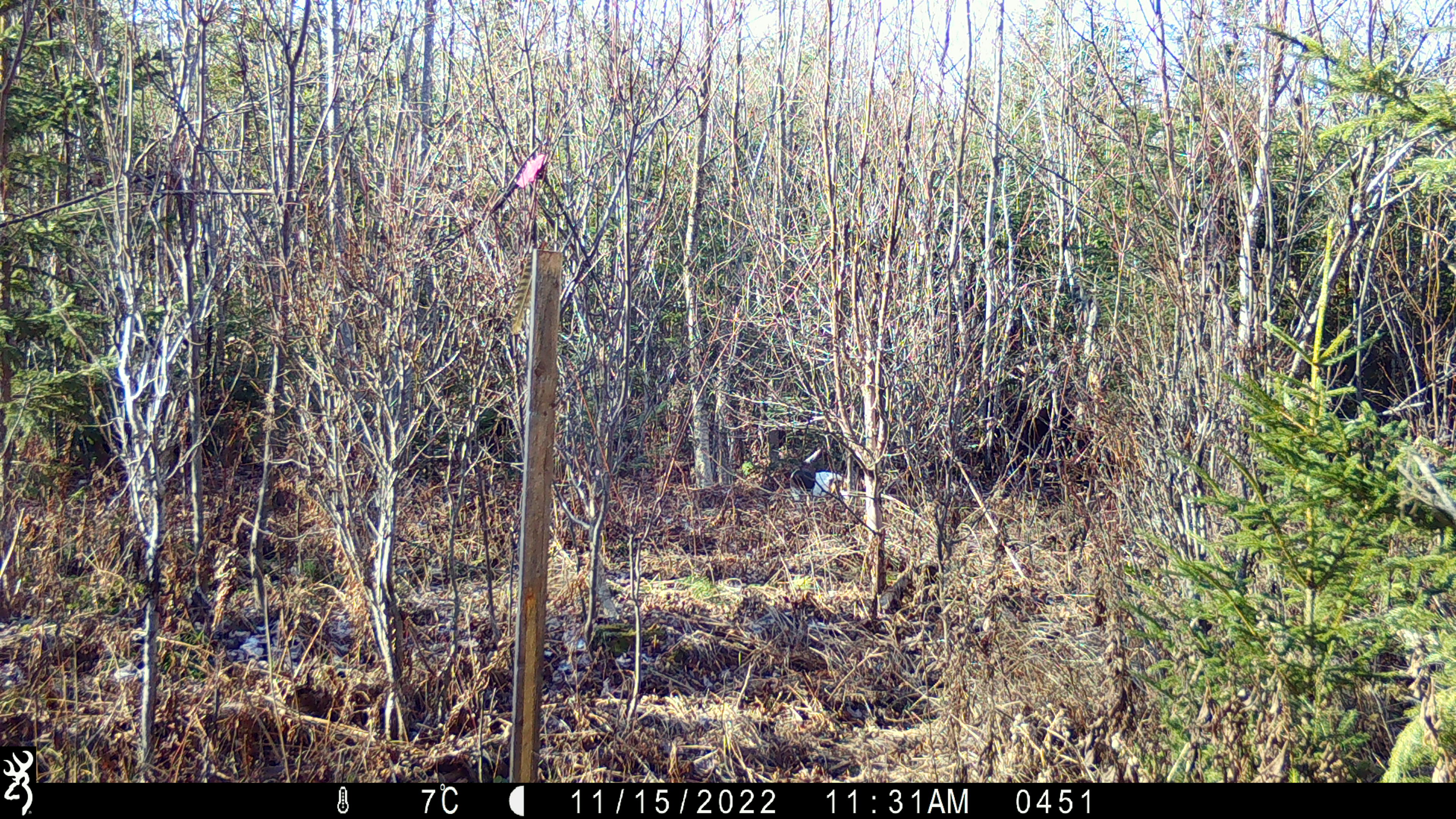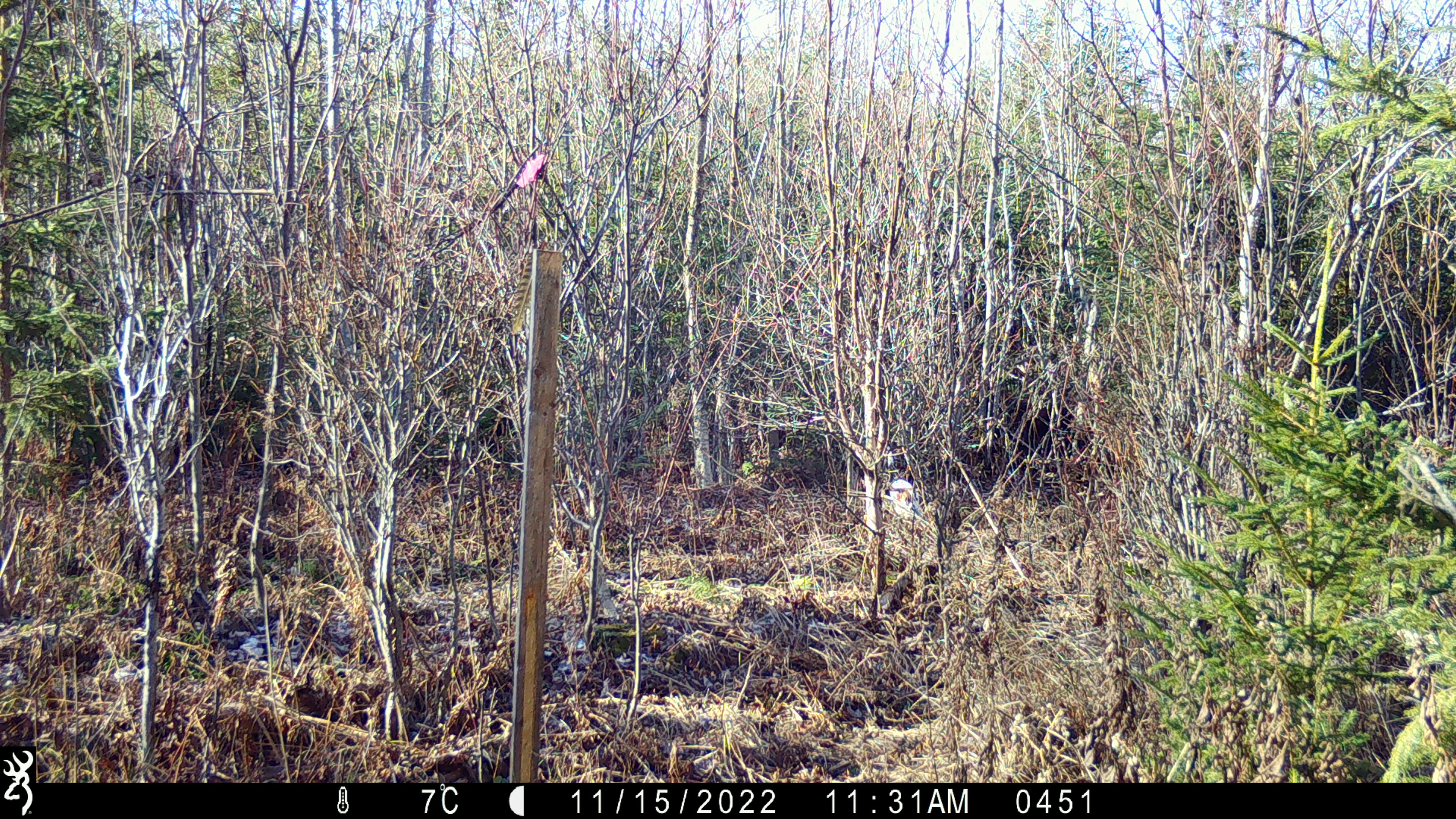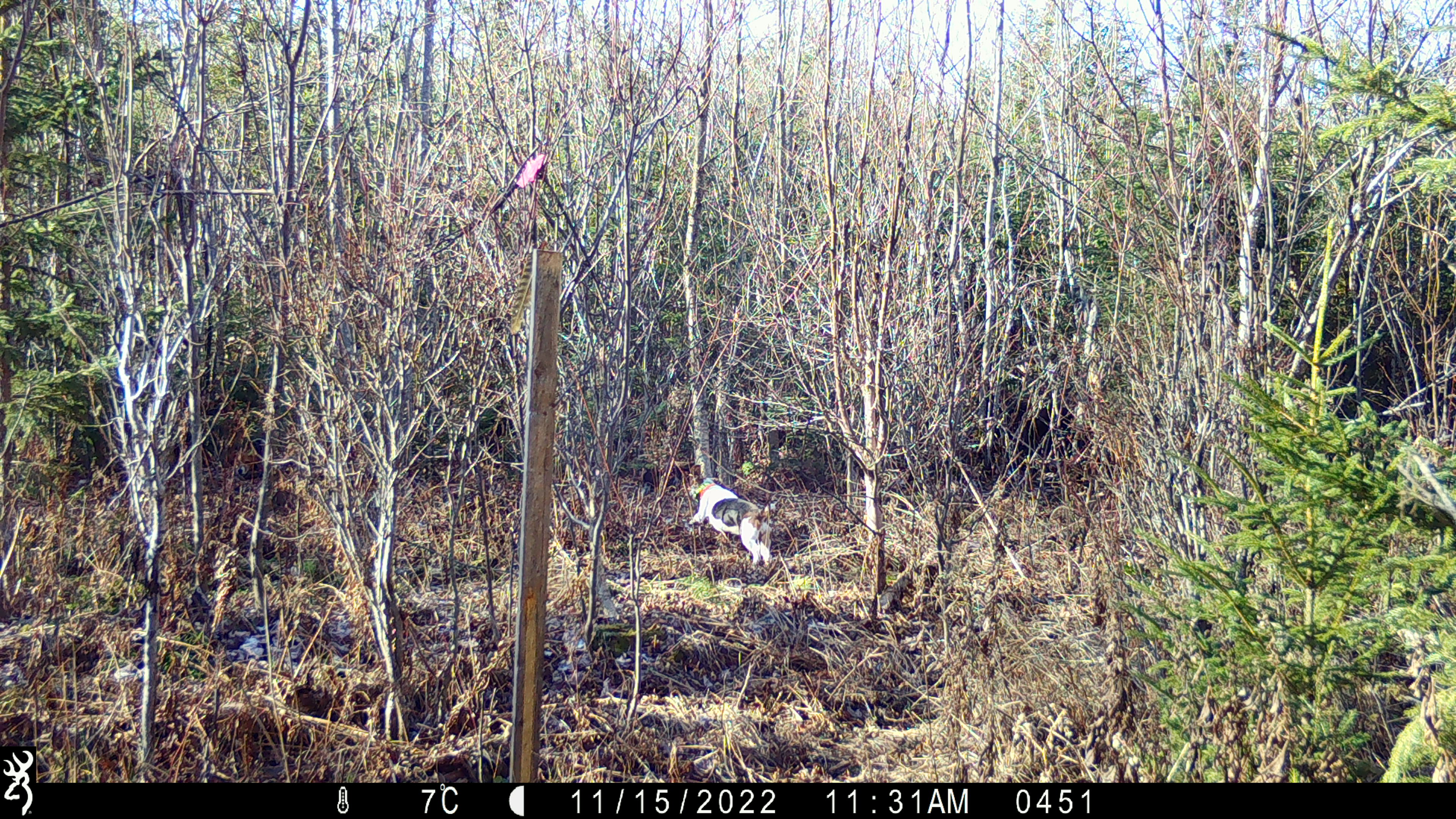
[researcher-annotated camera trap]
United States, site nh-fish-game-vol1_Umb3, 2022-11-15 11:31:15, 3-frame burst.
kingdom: Animalia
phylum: Chordata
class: Mammalia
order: Carnivora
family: Canidae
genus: Canis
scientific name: Canis familiaris familiaris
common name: domestic dog